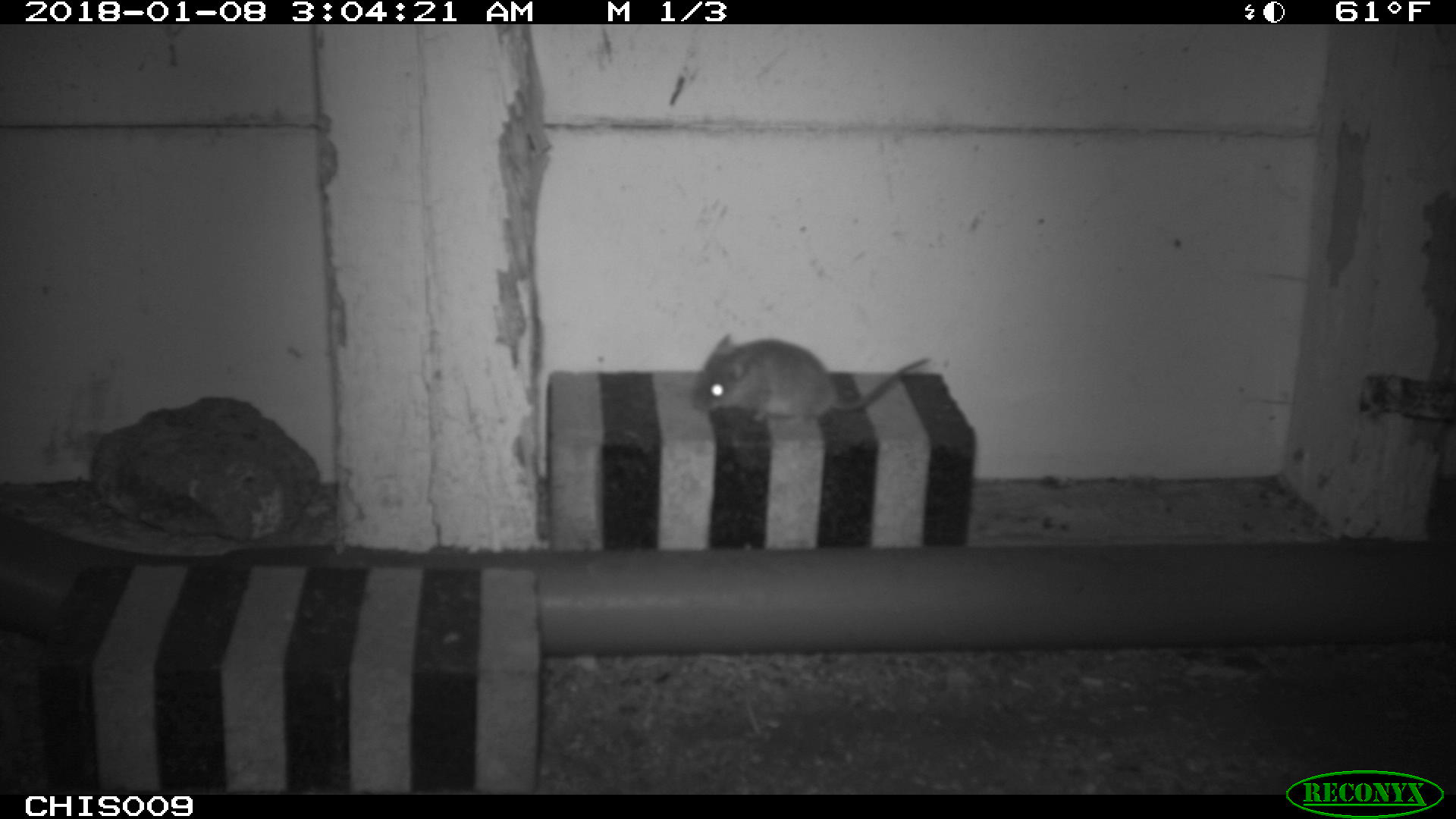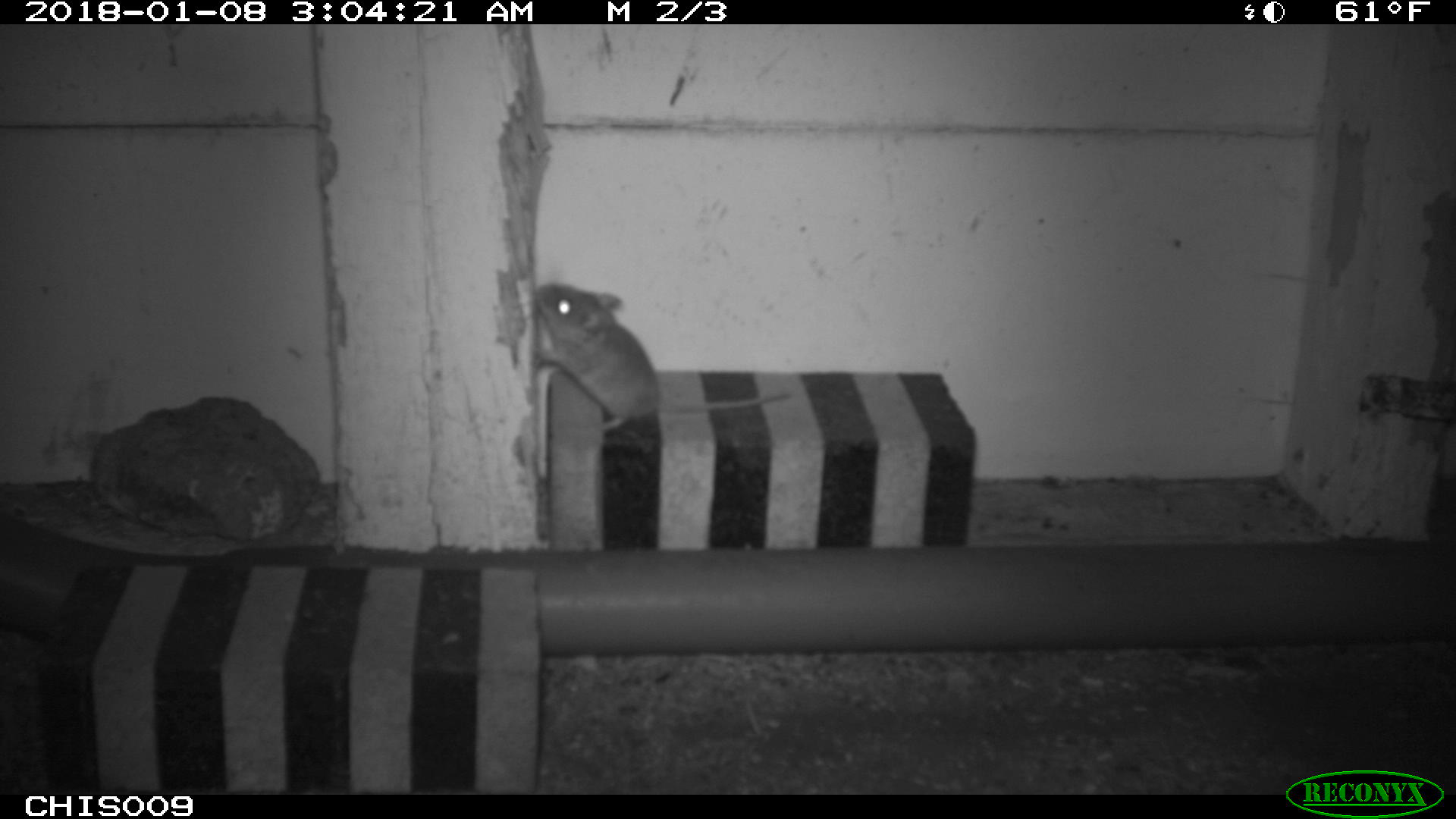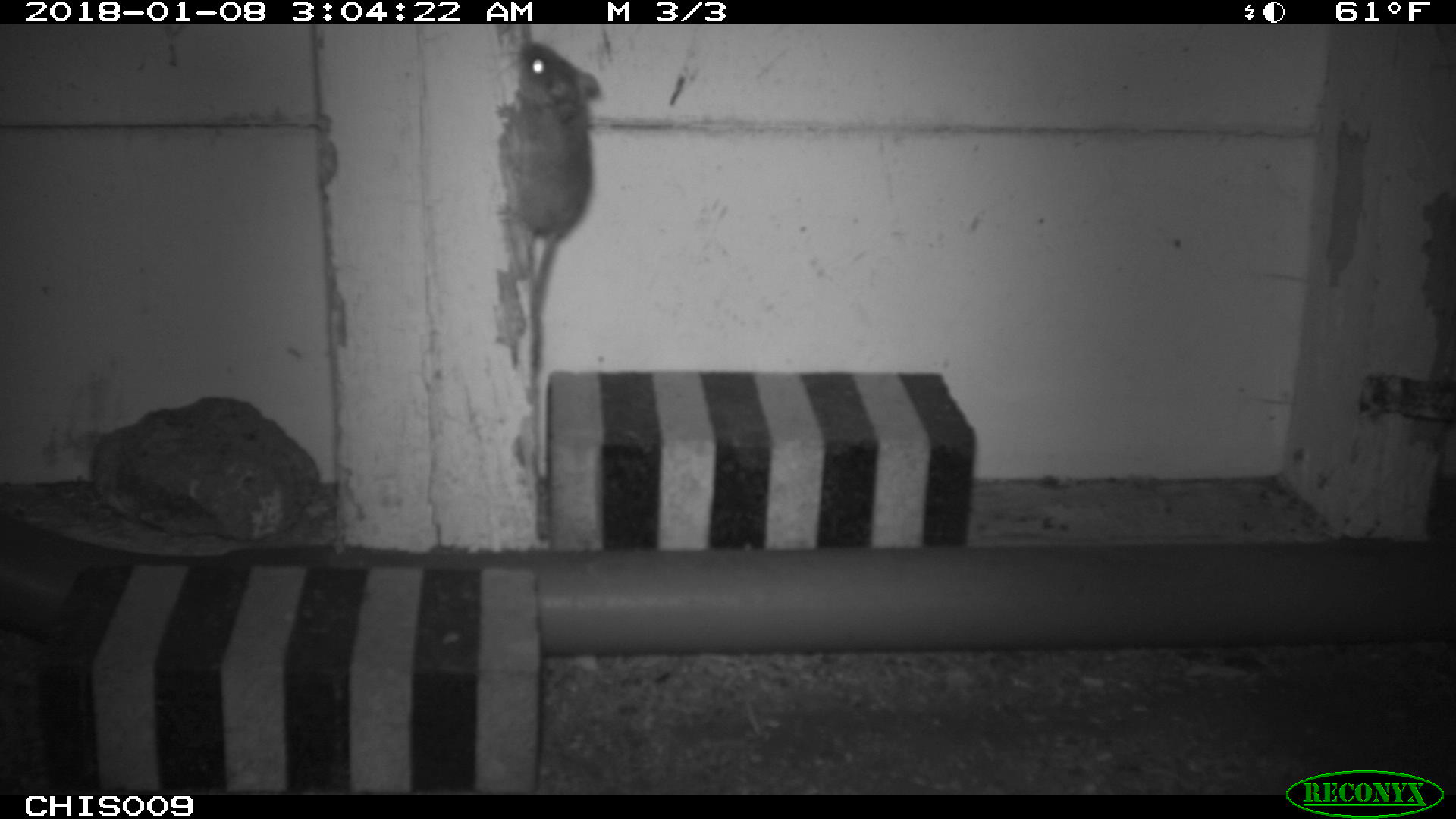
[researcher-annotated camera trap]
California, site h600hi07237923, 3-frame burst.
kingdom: Animalia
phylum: Chordata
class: Mammalia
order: Rodentia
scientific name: Rodentia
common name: rodent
Rodent (Rodentia).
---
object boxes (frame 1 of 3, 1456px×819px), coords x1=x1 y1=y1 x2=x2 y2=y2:
rodent: x1=691 y1=331 x2=930 y2=416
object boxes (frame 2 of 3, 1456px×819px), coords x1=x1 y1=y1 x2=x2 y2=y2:
rodent: x1=530 y1=284 x2=789 y2=433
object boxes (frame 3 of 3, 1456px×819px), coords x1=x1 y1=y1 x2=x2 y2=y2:
rodent: x1=495 y1=41 x2=598 y2=372